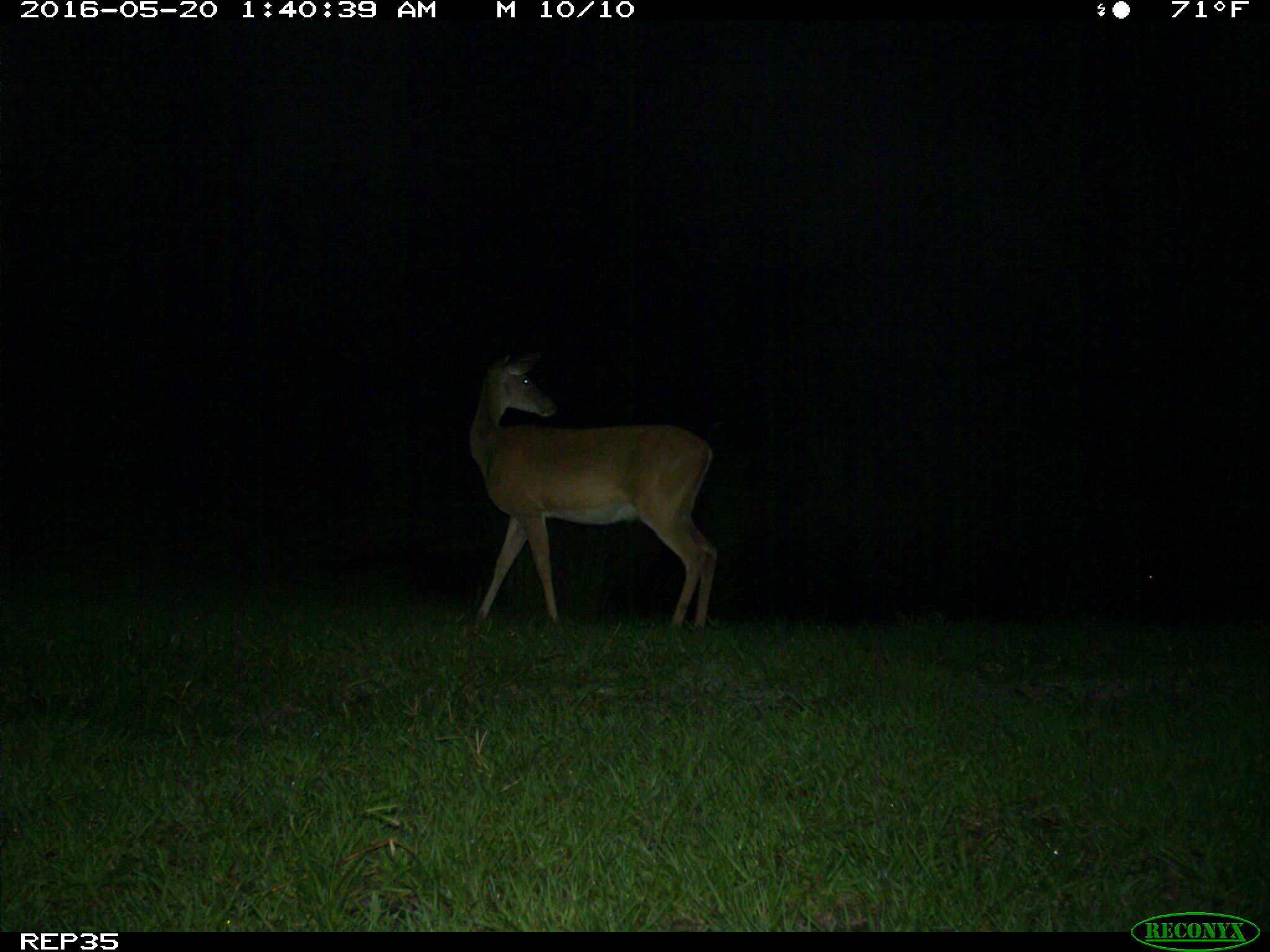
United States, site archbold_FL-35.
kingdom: Animalia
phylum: Chordata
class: Mammalia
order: Artiodactyla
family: Cervidae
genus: Odocoileus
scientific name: Odocoileus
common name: deer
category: unidentified deer